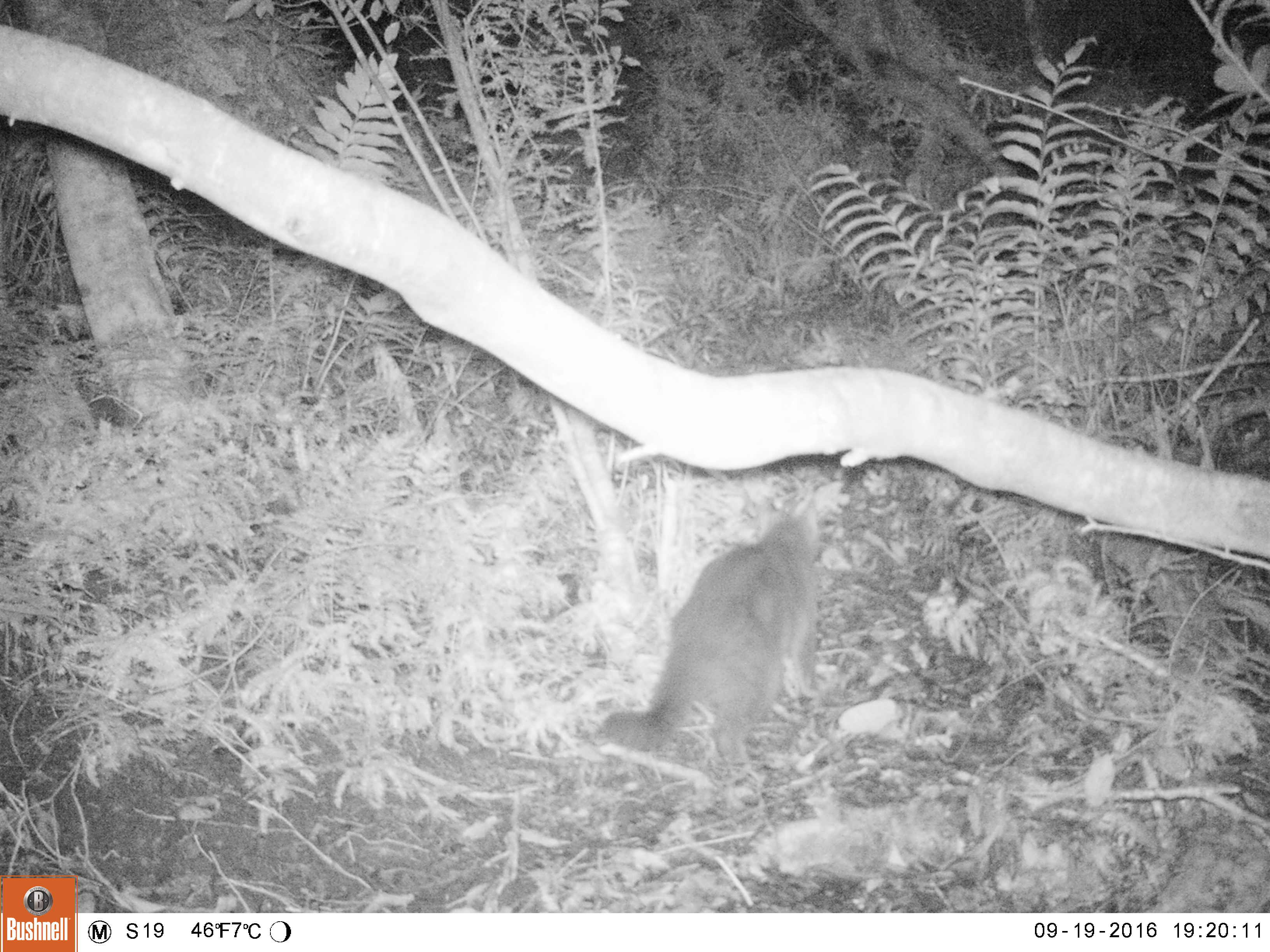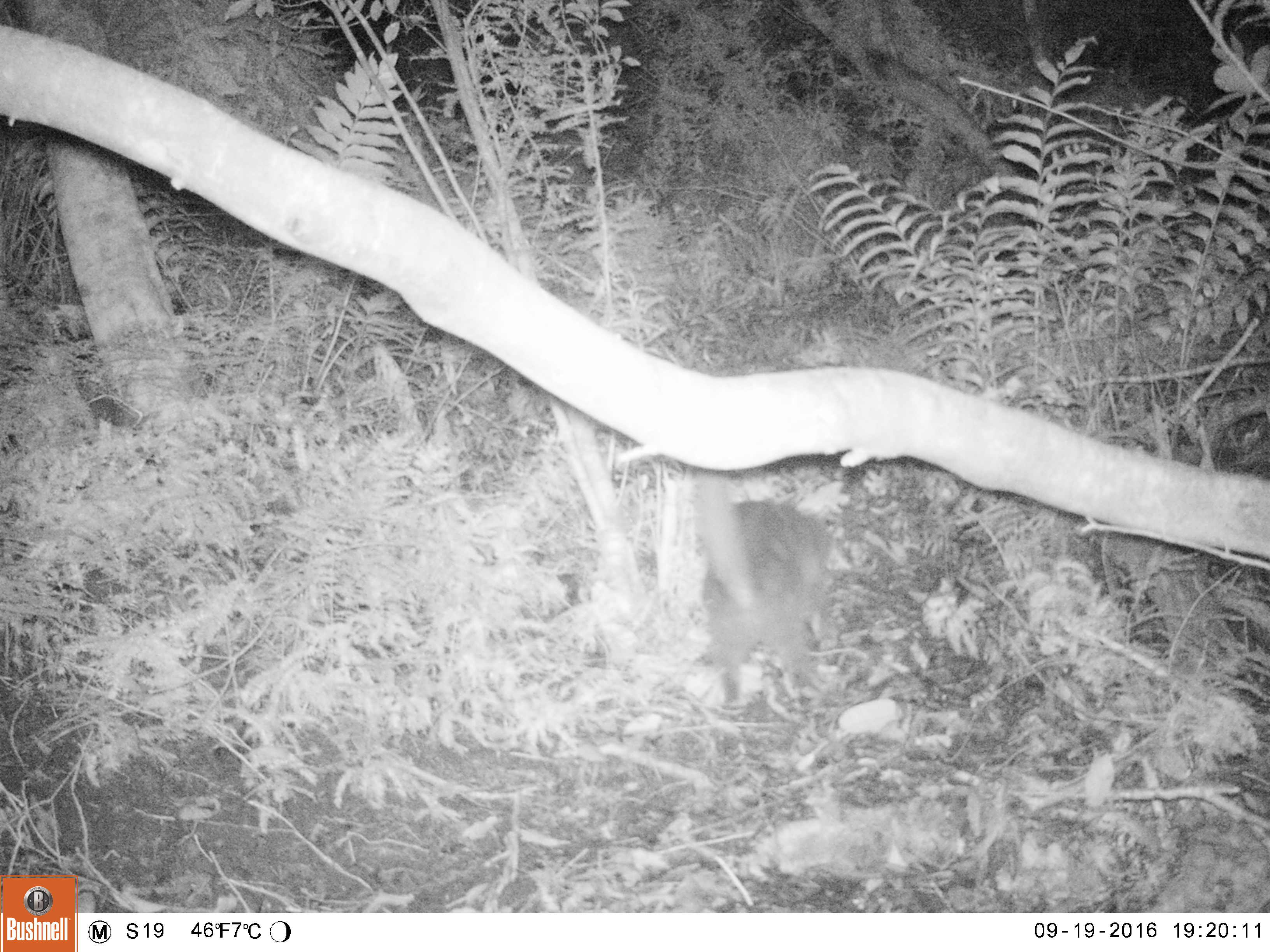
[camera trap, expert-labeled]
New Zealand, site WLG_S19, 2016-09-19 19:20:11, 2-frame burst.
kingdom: Animalia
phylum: Chordata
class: Mammalia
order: Carnivora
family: Felidae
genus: Felis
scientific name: Felis catus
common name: domestic cat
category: cat